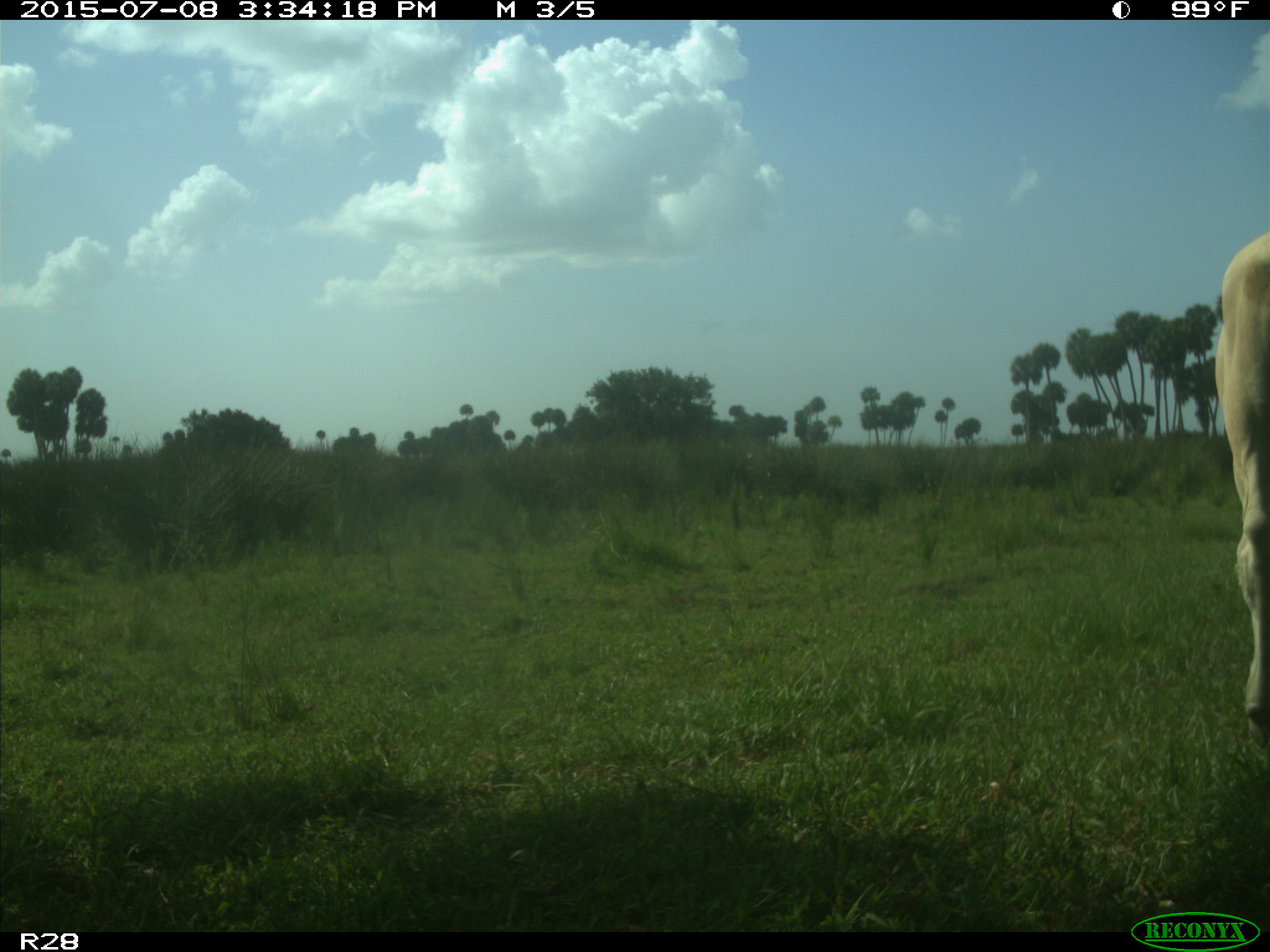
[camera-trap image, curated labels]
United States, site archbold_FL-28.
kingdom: Animalia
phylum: Chordata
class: Mammalia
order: Artiodactyla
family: Bovidae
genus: Bos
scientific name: Bos taurus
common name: domestic cow